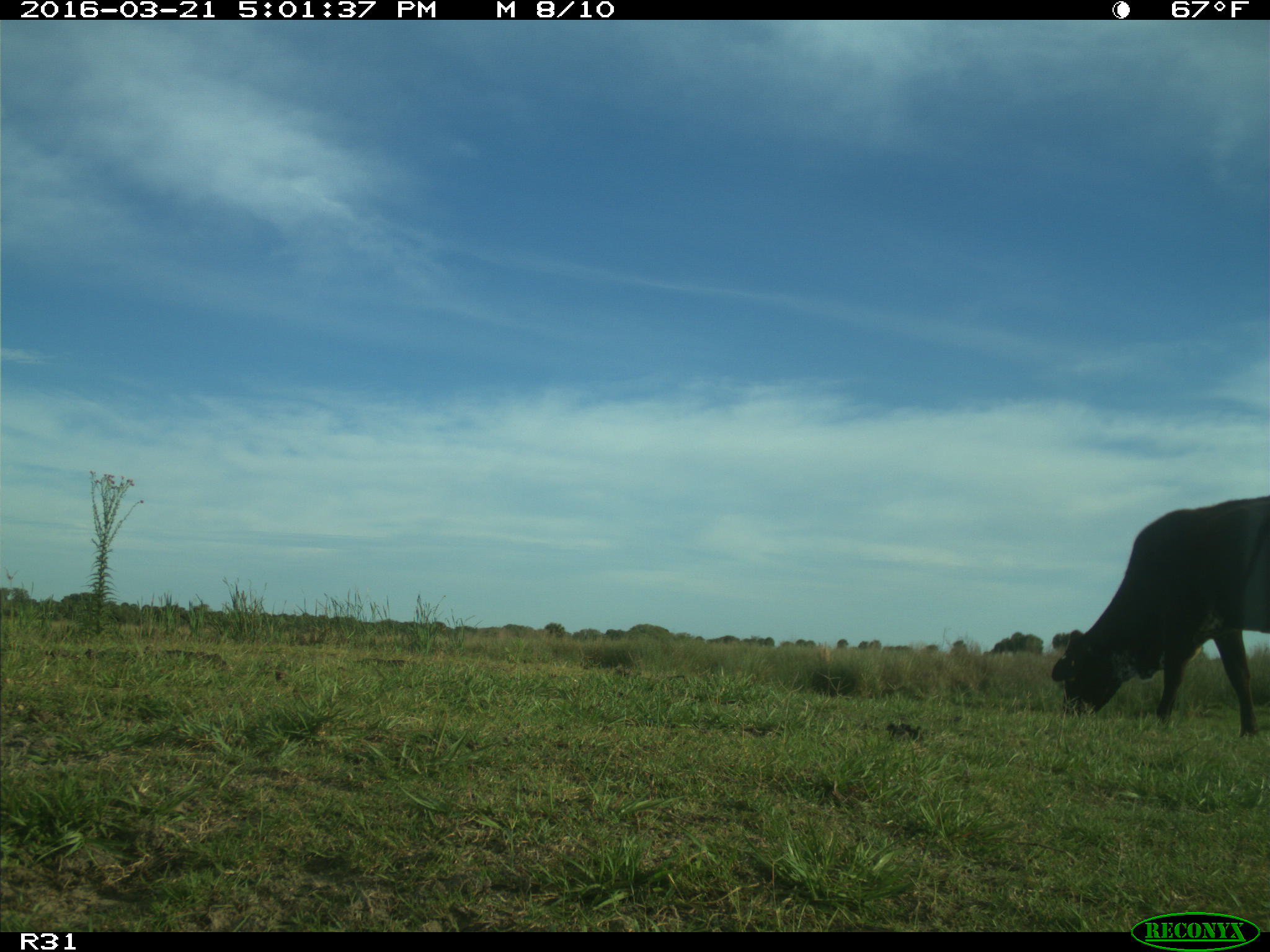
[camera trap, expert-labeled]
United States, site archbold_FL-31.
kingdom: Animalia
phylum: Chordata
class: Mammalia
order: Artiodactyla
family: Bovidae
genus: Bos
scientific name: Bos taurus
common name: domestic cow